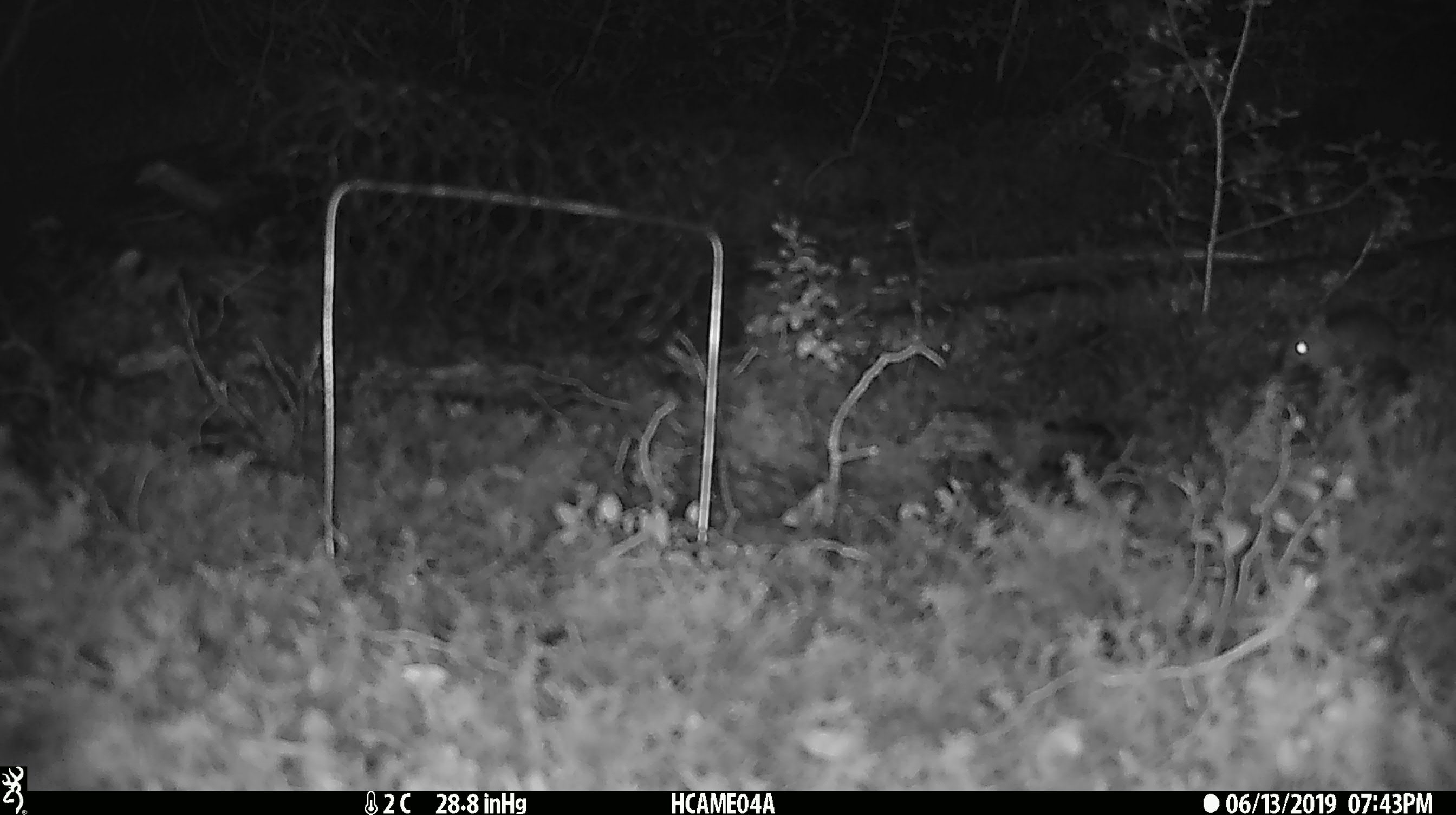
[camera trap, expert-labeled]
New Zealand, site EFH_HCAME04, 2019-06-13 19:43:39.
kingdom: Animalia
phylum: Chordata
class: Mammalia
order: Rodentia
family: Muridae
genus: Mus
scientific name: Mus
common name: mouse